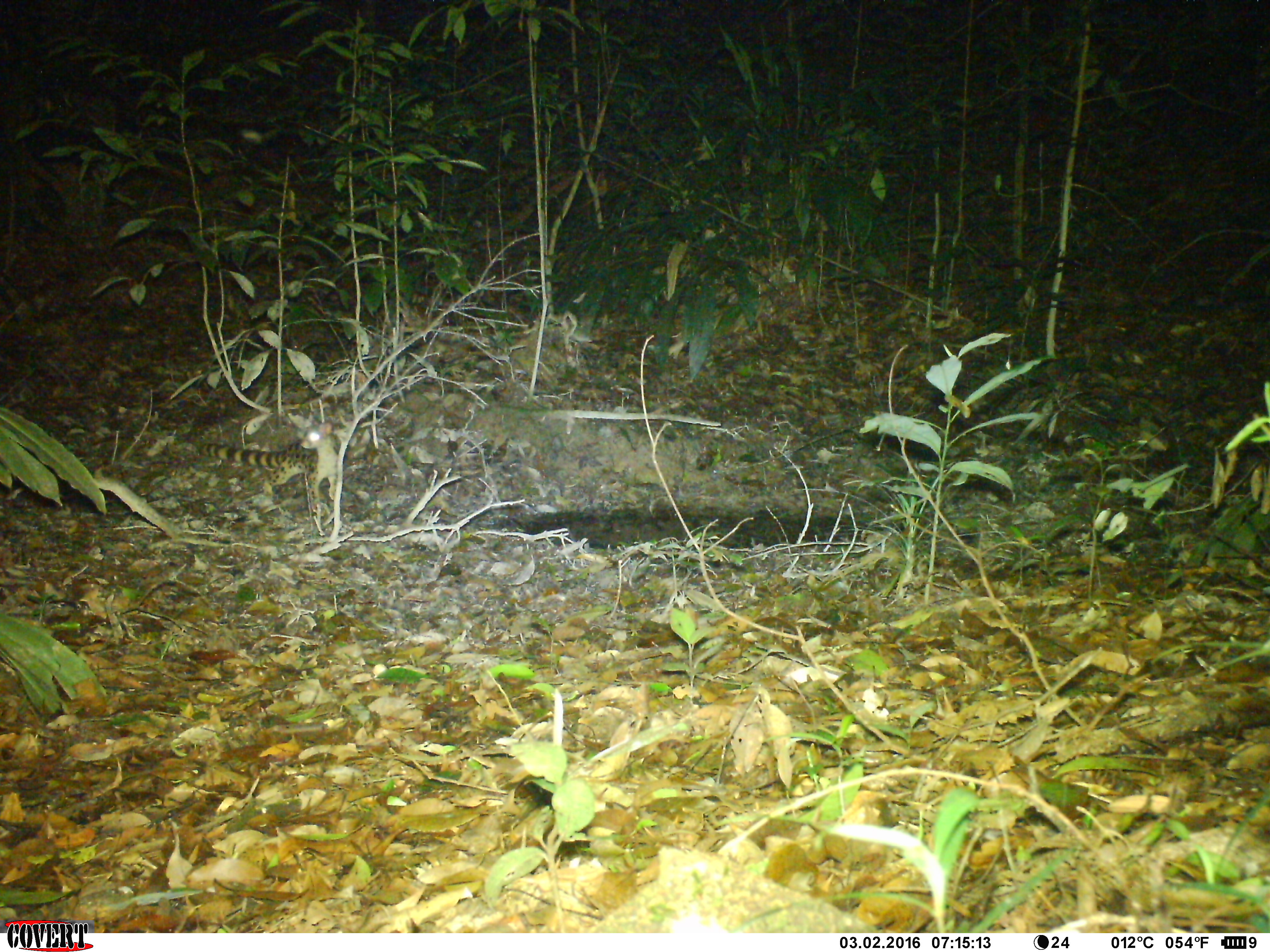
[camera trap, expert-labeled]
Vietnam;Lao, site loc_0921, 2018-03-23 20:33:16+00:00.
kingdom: Animalia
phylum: Chordata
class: Mammalia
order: Carnivora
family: Prionodontidae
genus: Prionodon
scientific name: Prionodon pardicolor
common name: spotted linsang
Spotted linsang (Prionodon pardicolor). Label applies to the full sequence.